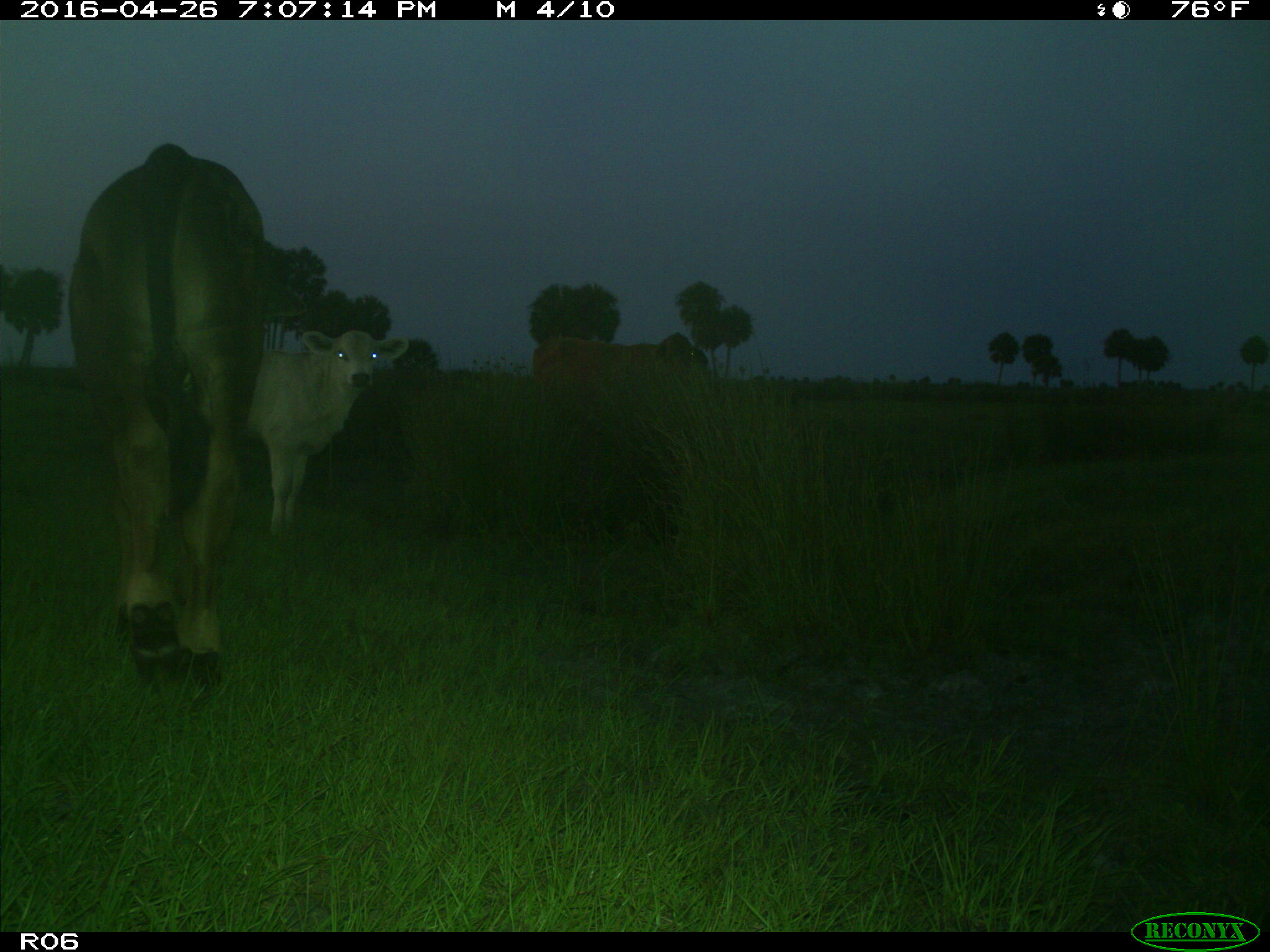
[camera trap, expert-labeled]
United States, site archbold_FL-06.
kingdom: Animalia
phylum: Chordata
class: Mammalia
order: Artiodactyla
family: Bovidae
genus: Bos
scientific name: Bos taurus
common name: domestic cow